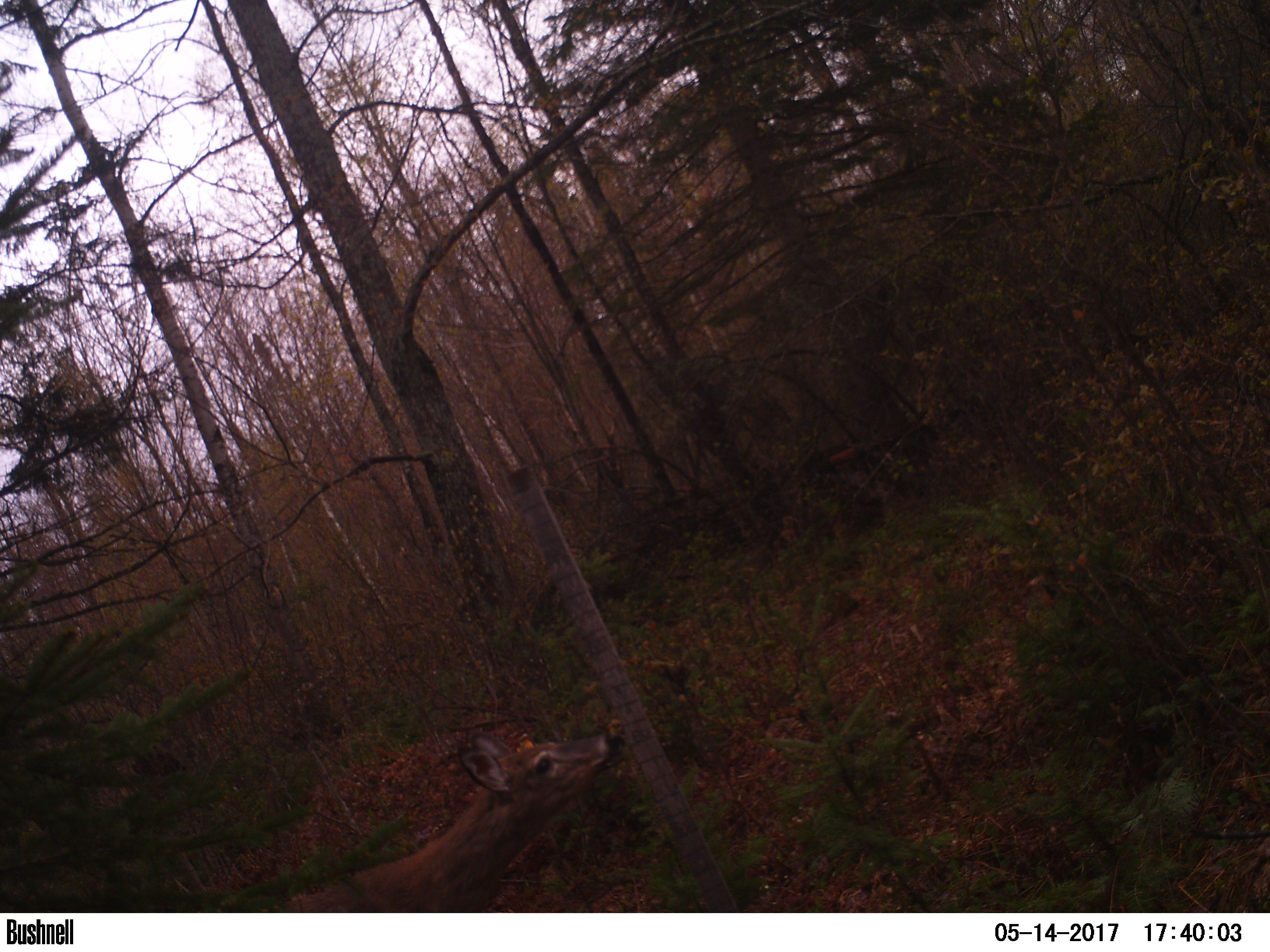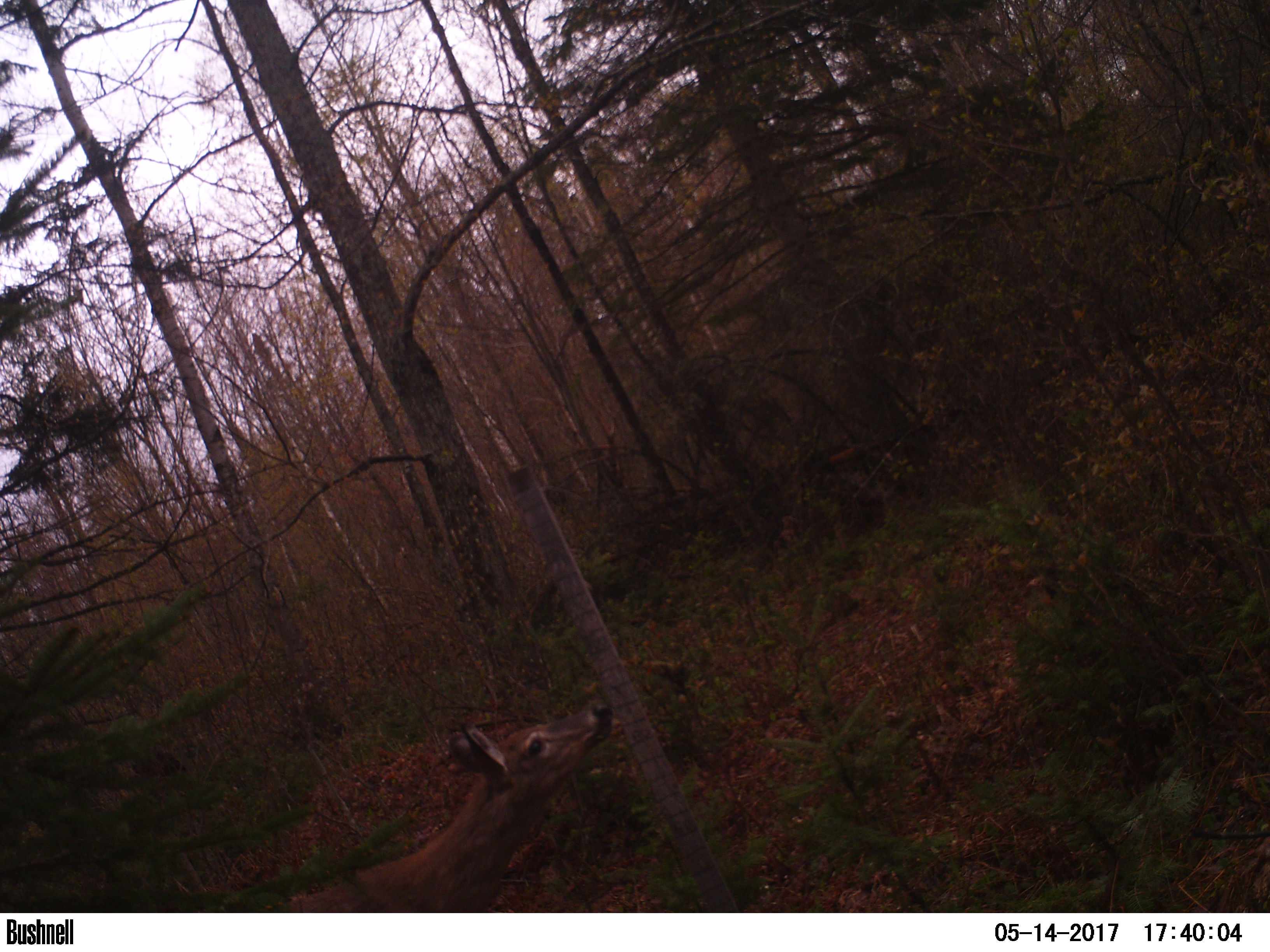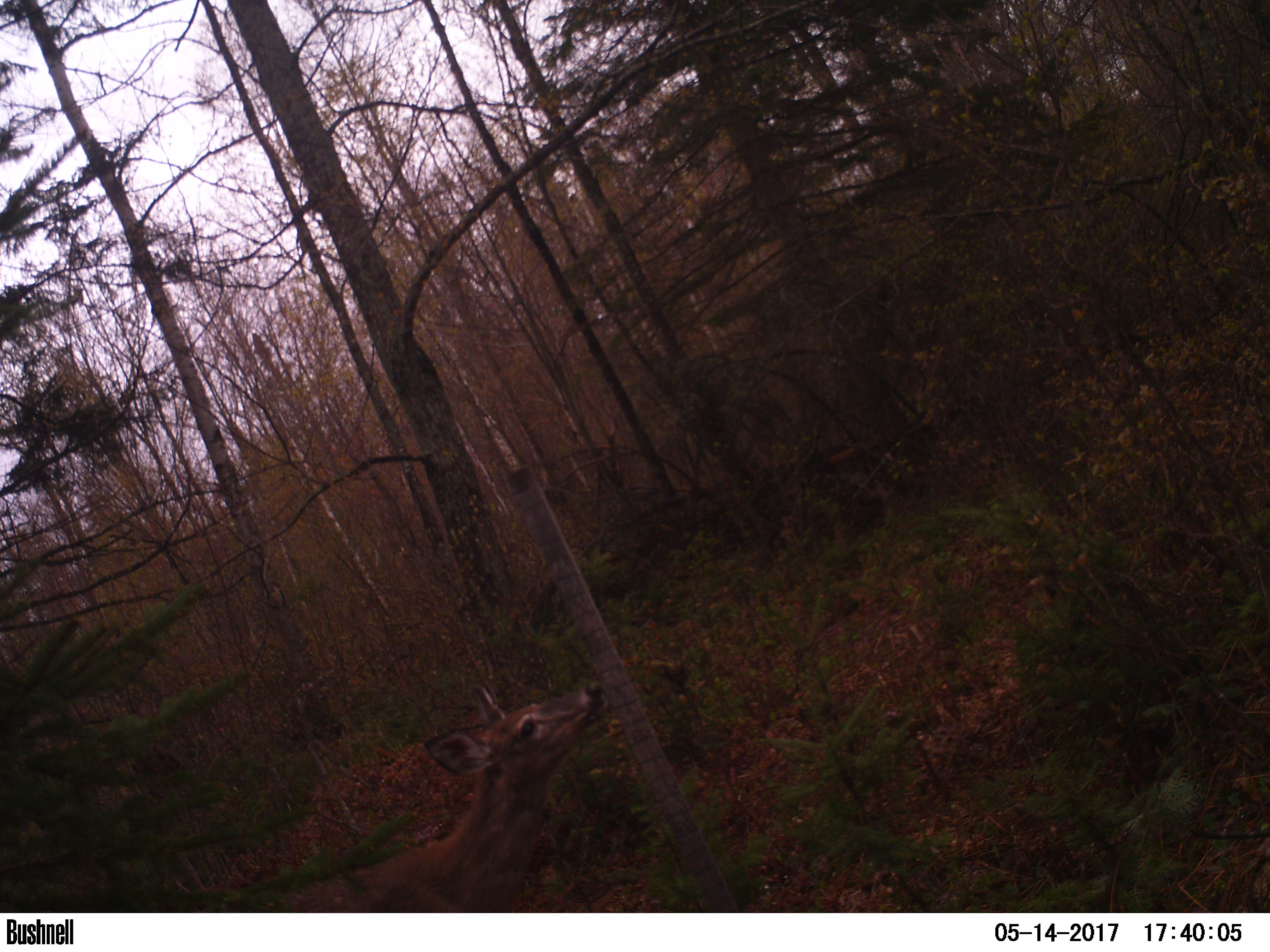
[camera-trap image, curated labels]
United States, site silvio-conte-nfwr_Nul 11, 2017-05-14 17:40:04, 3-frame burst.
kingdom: Animalia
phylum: Chordata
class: Mammalia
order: Artiodactyla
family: Cervidae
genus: Odocoileus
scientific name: Odocoileus virginianus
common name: white-tailed deer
White-tailed deer (Odocoileus virginianus).